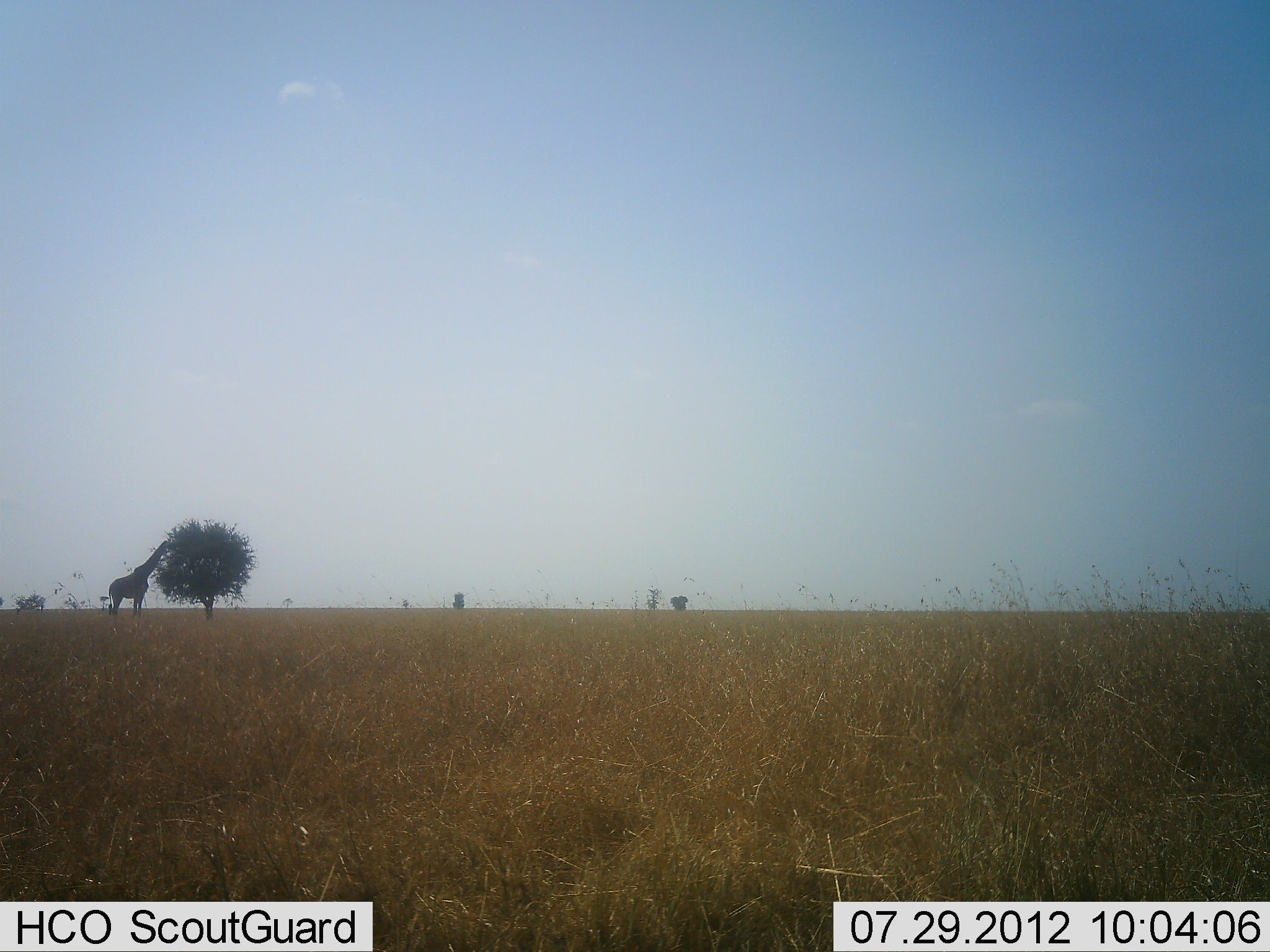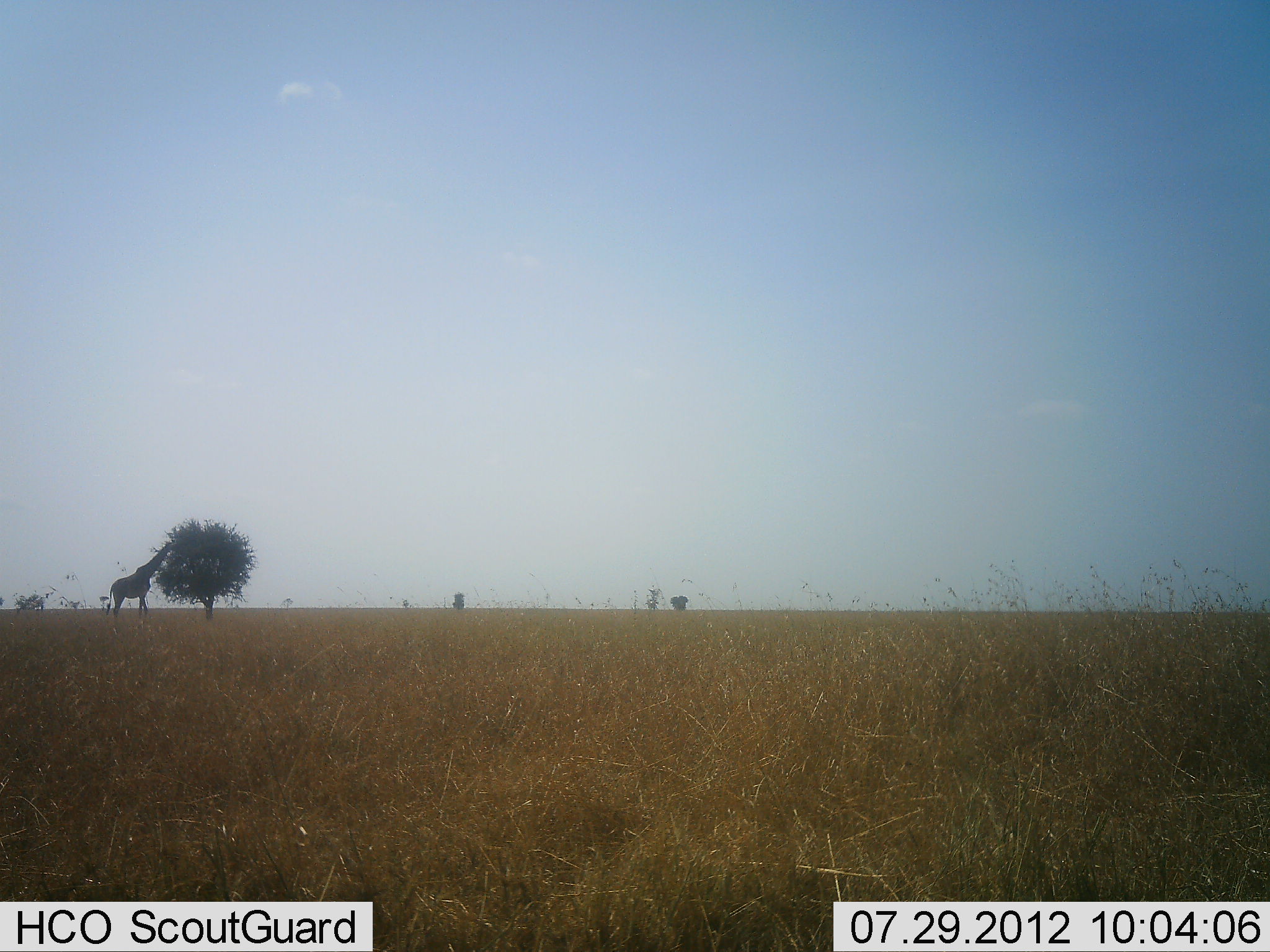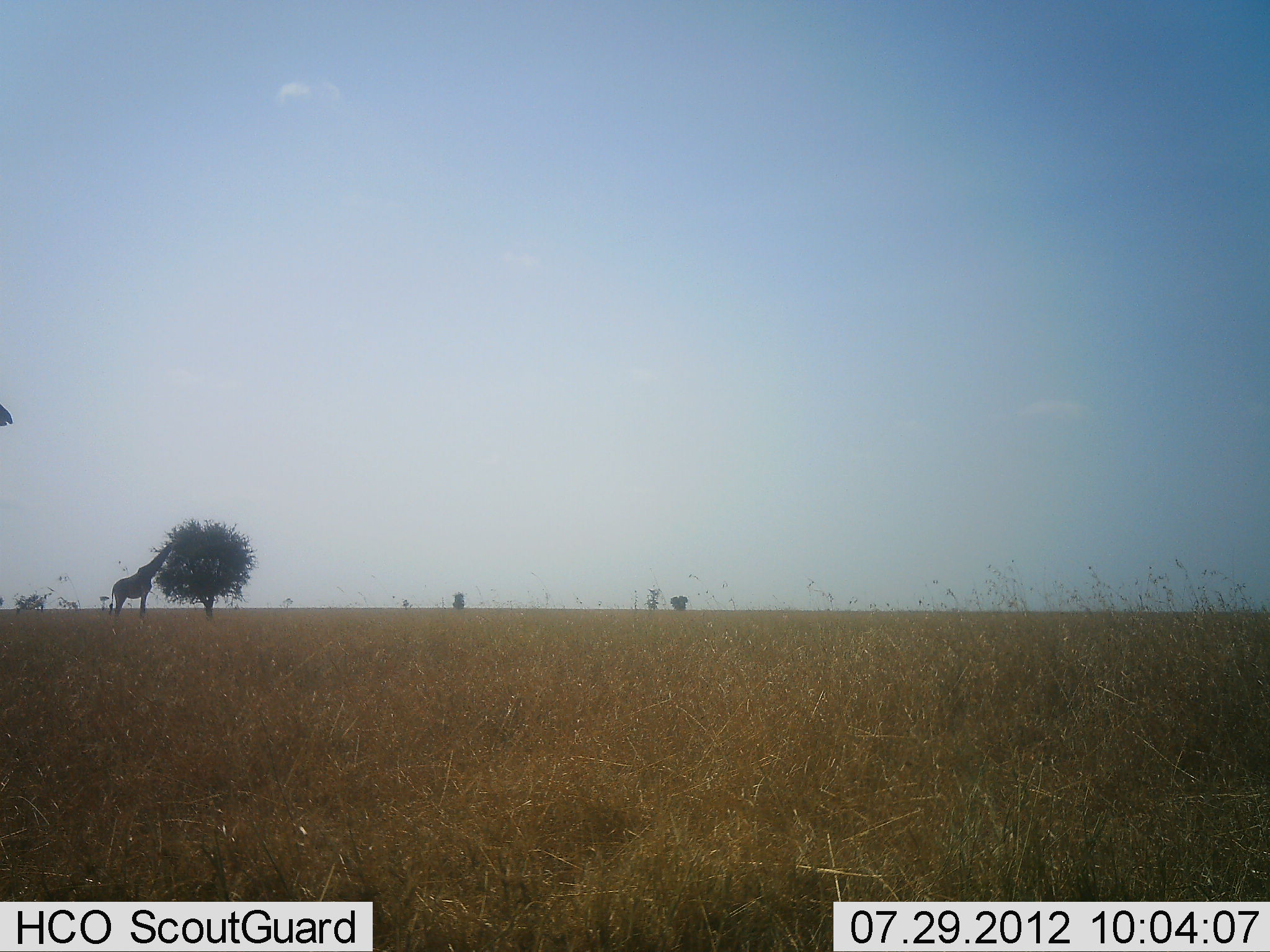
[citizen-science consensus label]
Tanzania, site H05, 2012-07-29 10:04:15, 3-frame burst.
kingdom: Animalia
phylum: Chordata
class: Mammalia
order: Artiodactyla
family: Giraffidae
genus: Giraffa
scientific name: Giraffa camelopardalis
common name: giraffe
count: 1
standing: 30%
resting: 0%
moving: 40%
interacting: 0%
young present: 0%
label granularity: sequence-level